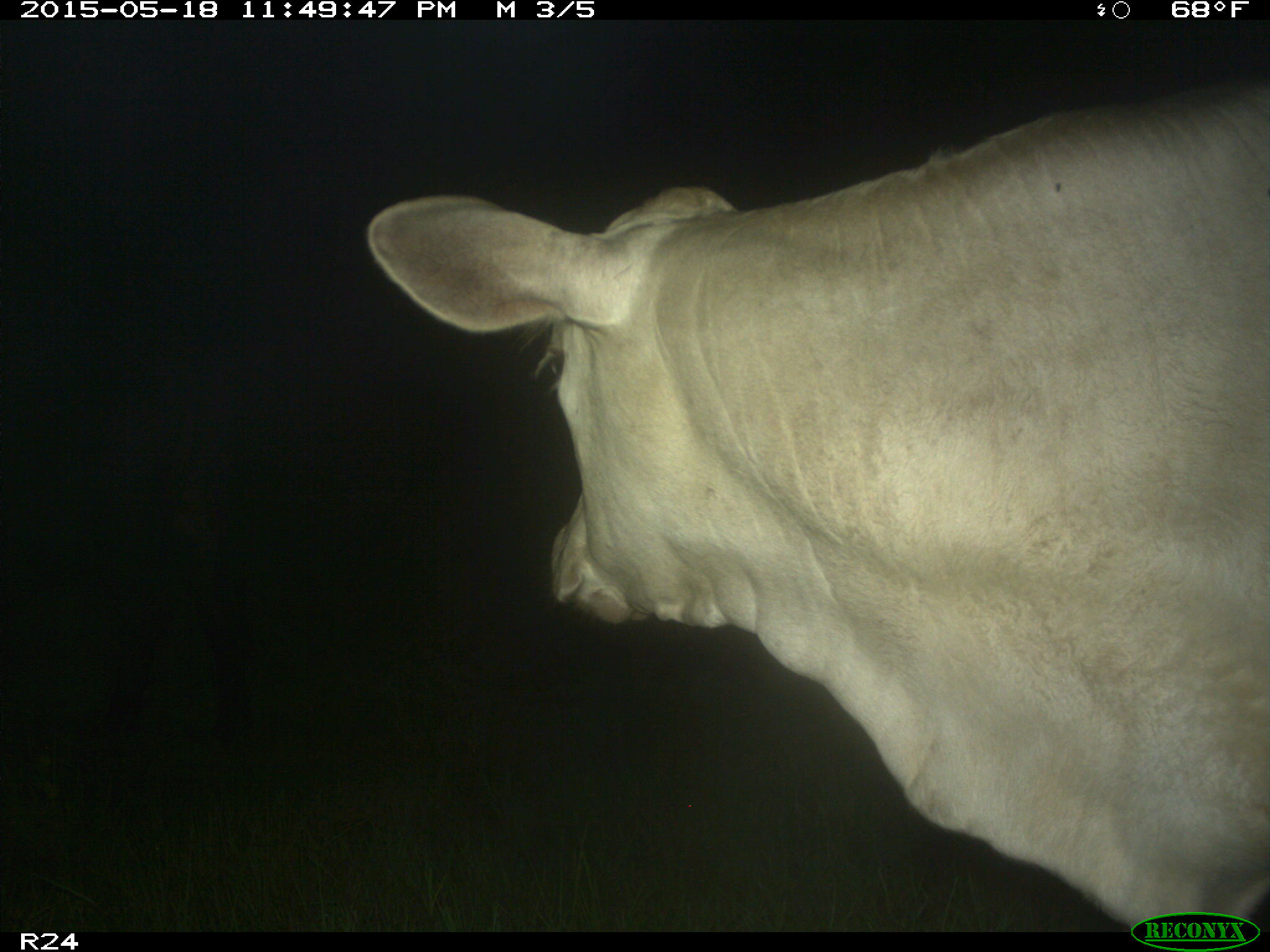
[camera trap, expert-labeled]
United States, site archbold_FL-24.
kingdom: Animalia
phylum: Chordata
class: Mammalia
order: Artiodactyla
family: Bovidae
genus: Bos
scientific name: Bos taurus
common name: domestic cow